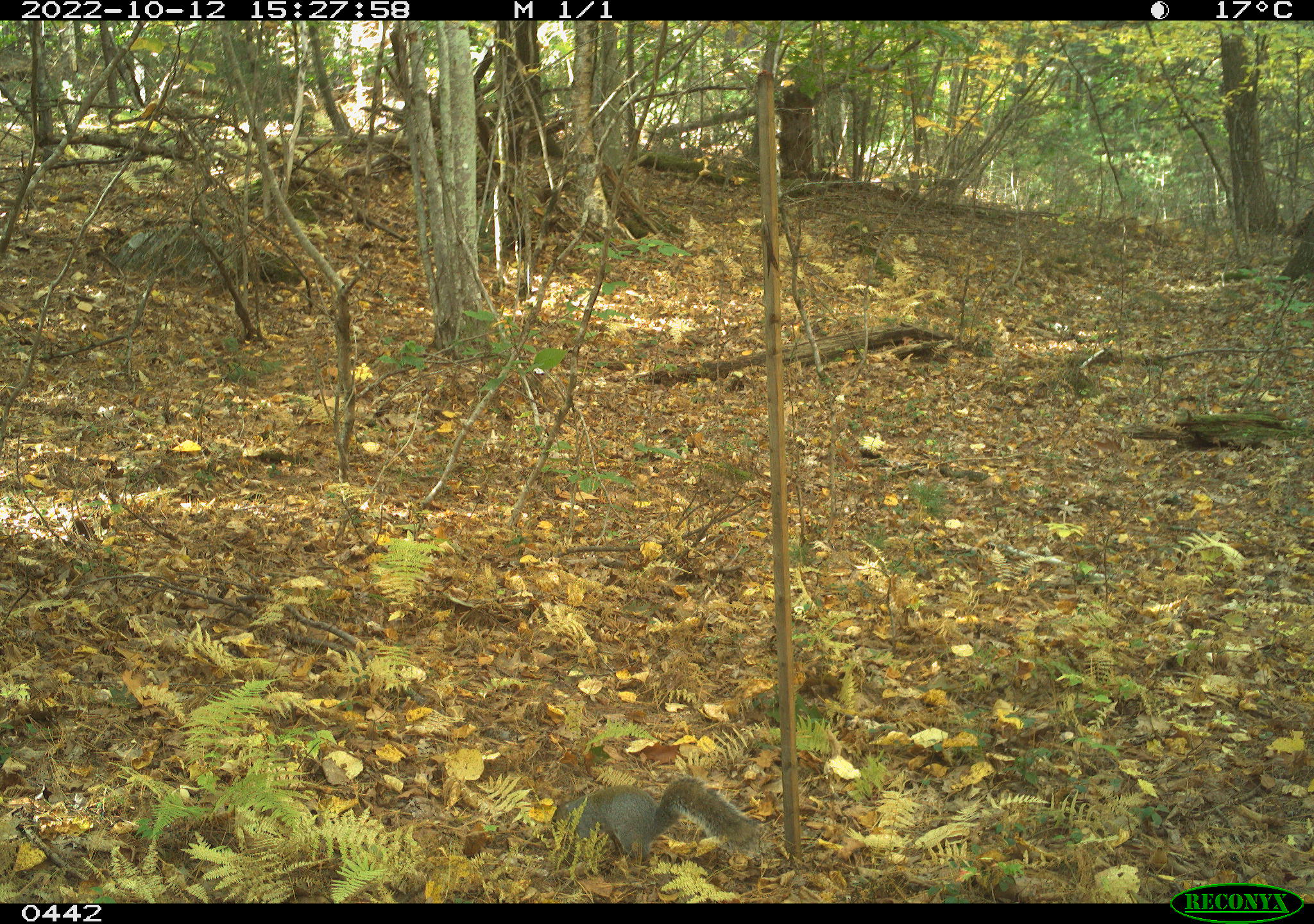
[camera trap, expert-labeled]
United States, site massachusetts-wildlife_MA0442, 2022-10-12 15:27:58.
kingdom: Animalia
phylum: Chordata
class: Mammalia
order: Rodentia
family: Sciuridae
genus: Sciurus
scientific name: Sciurus carolinensis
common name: gray squirrel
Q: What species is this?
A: Gray squirrel (Sciurus carolinensis).